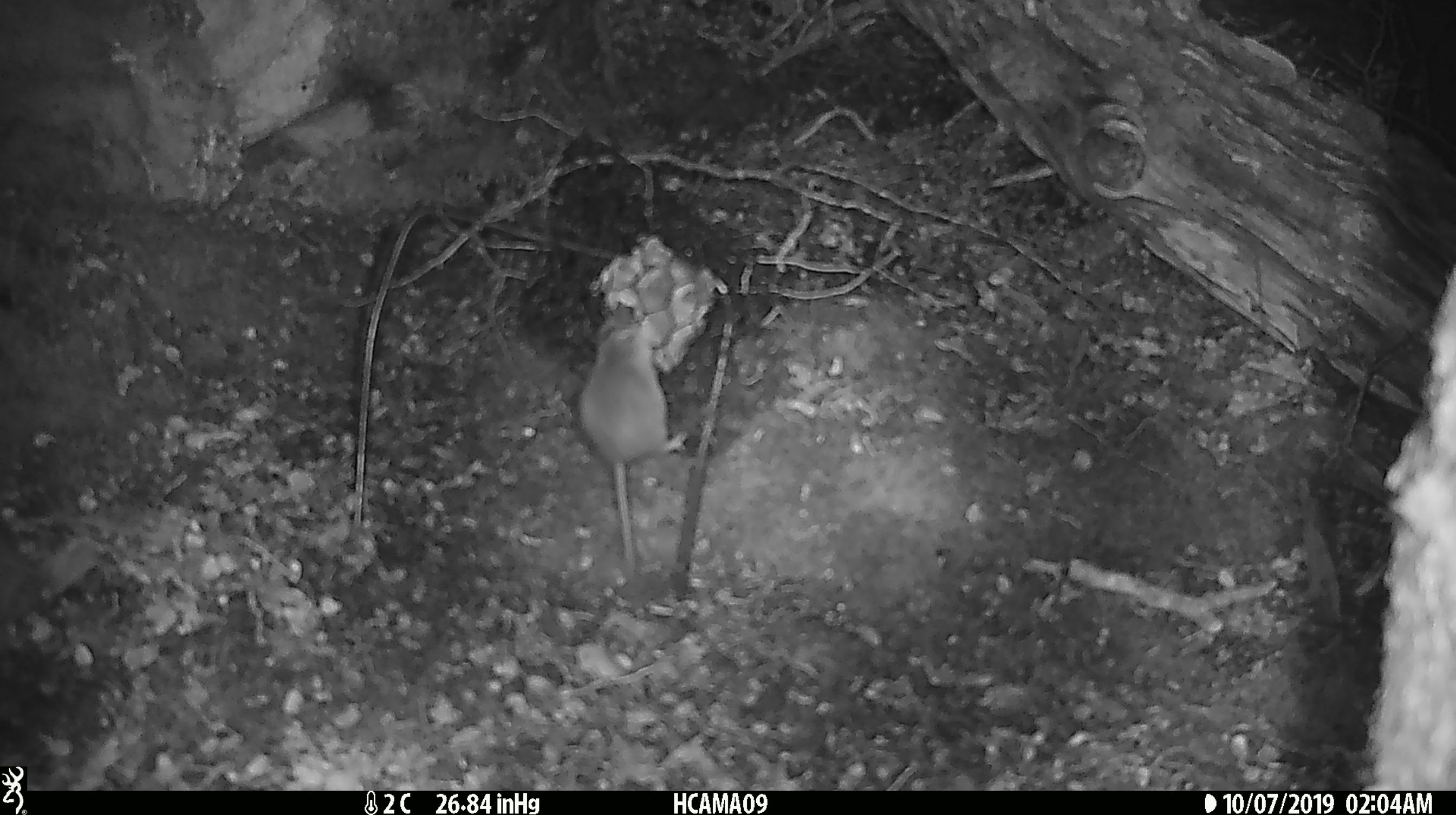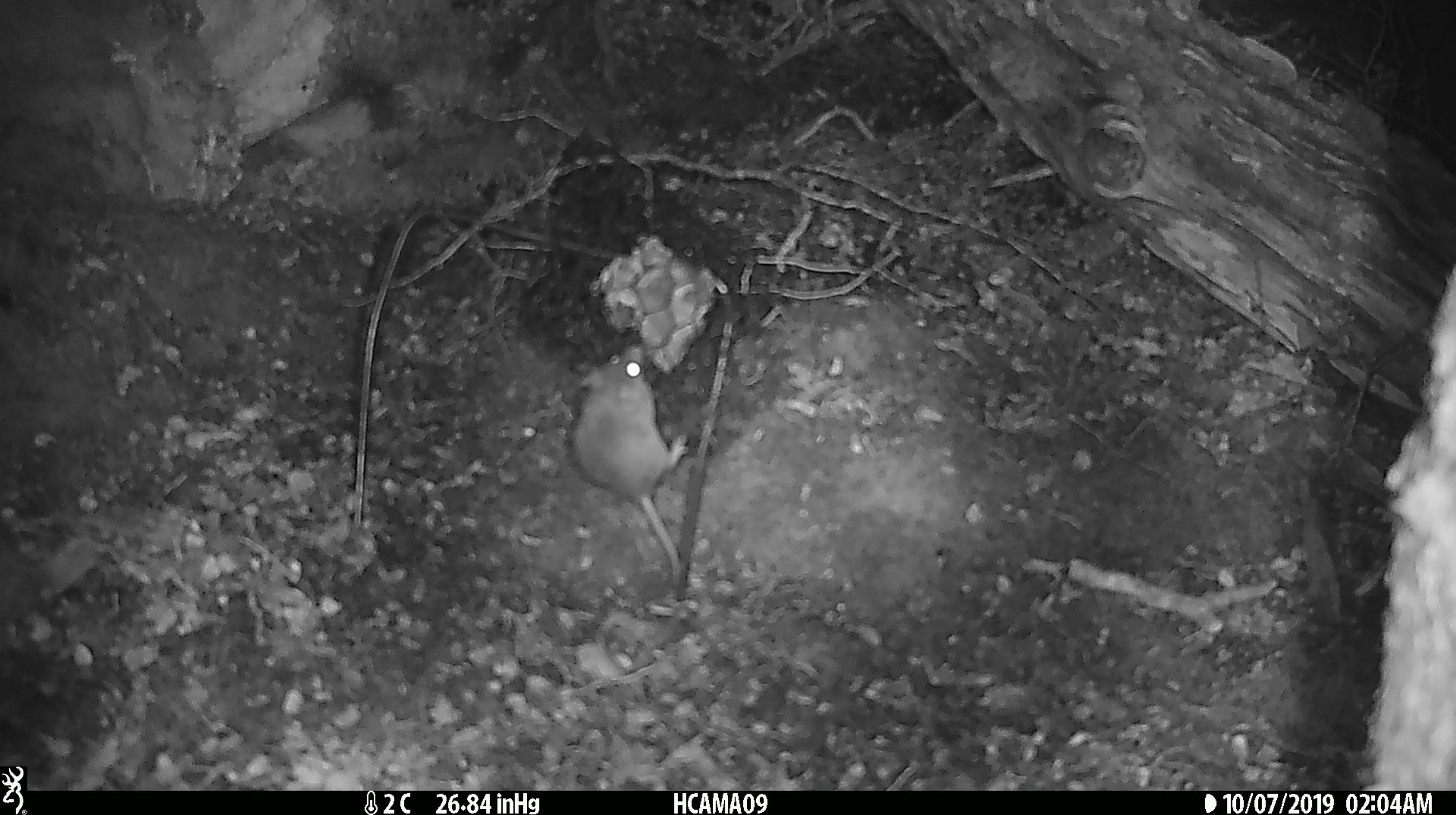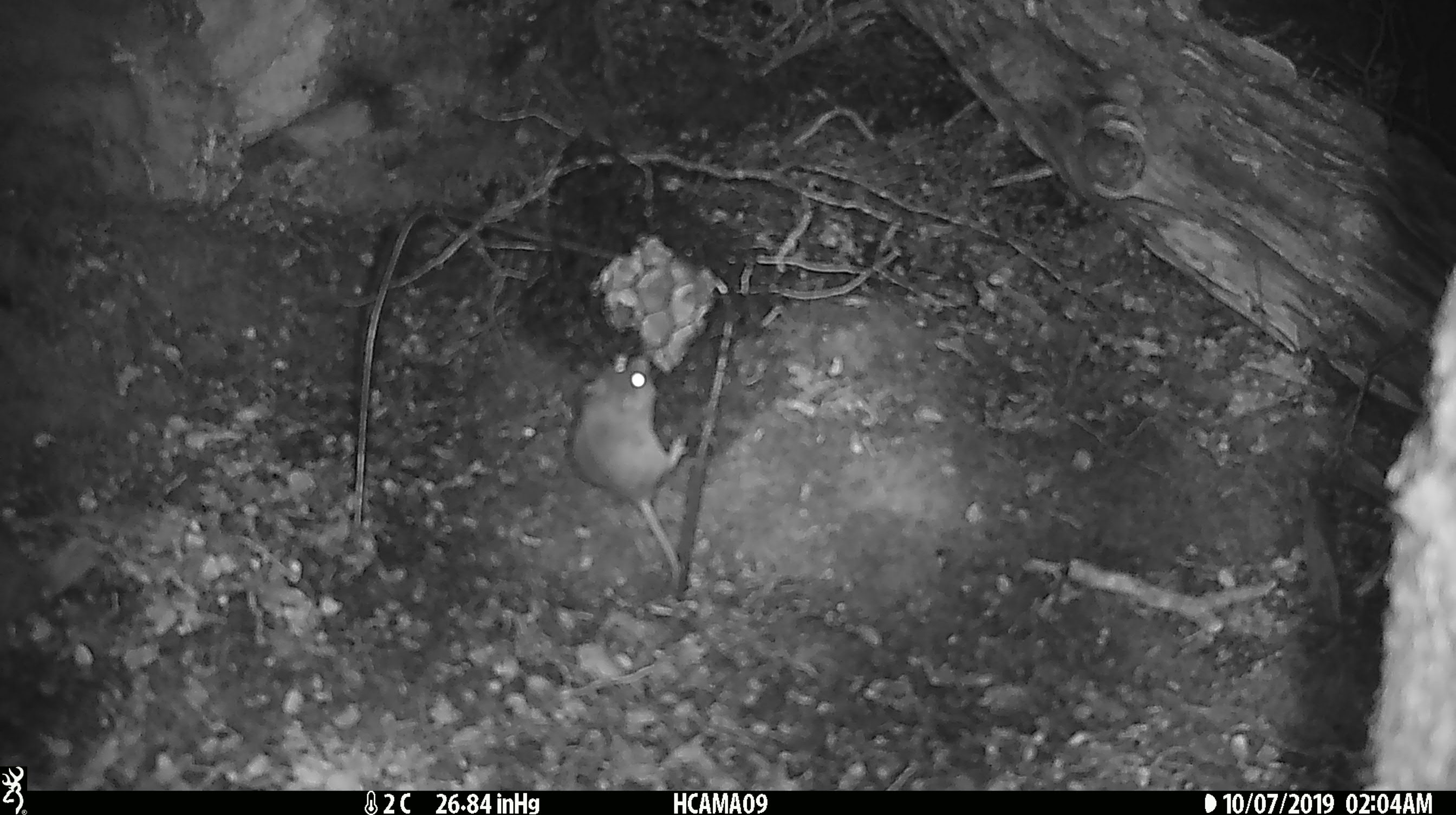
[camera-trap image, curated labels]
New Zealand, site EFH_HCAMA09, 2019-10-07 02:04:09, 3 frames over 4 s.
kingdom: Animalia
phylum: Chordata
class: Mammalia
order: Rodentia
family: Muridae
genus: Mus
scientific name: Mus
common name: mouse